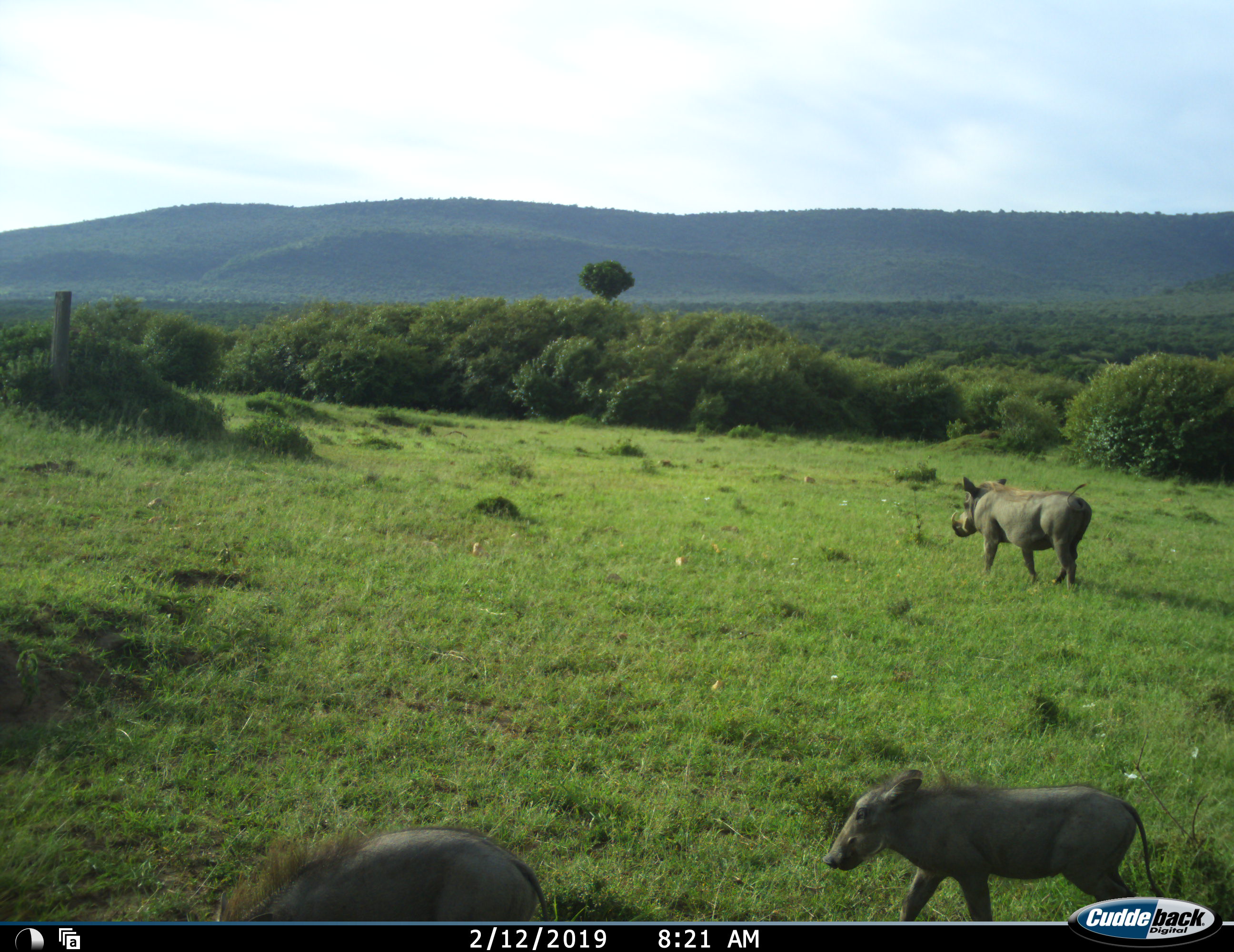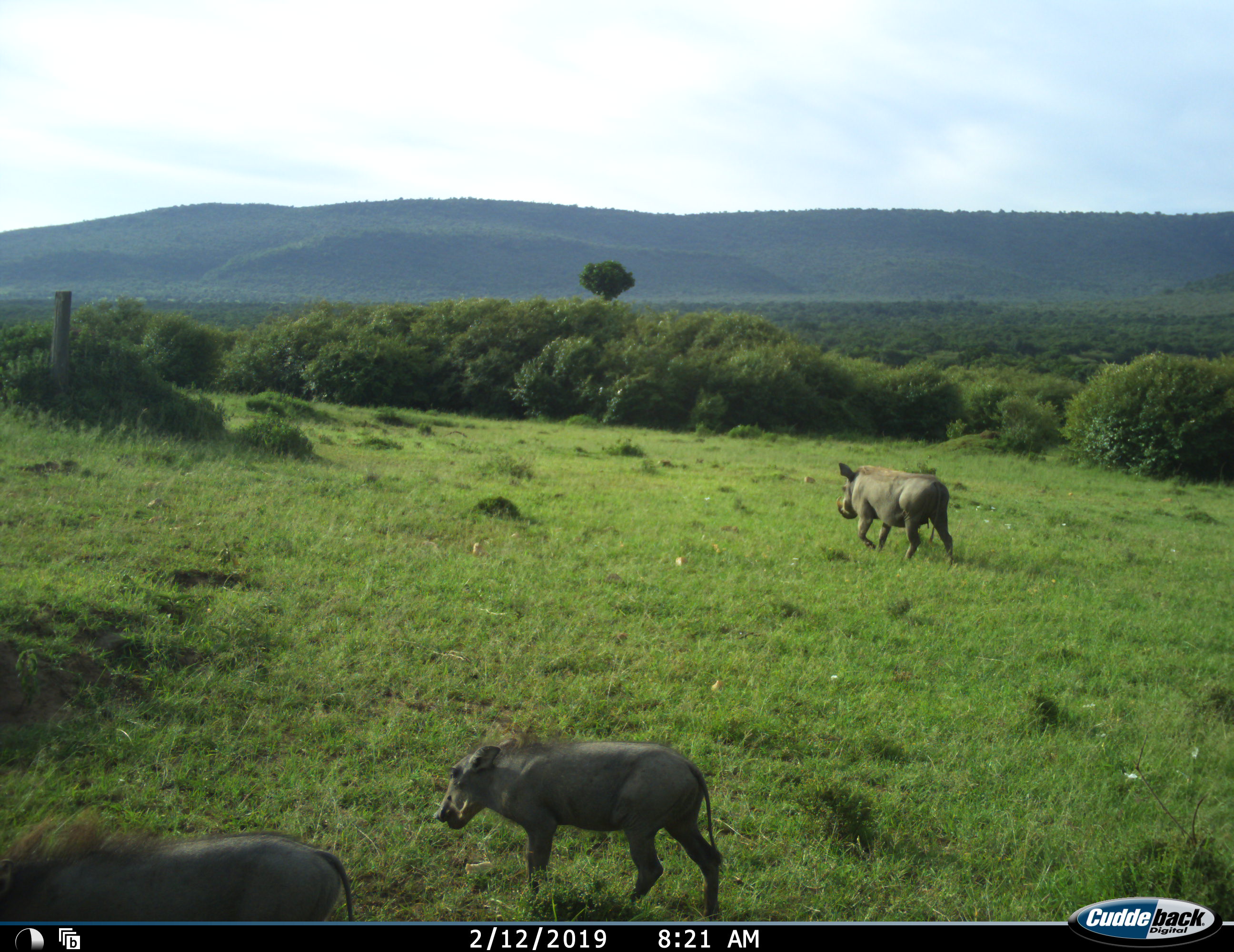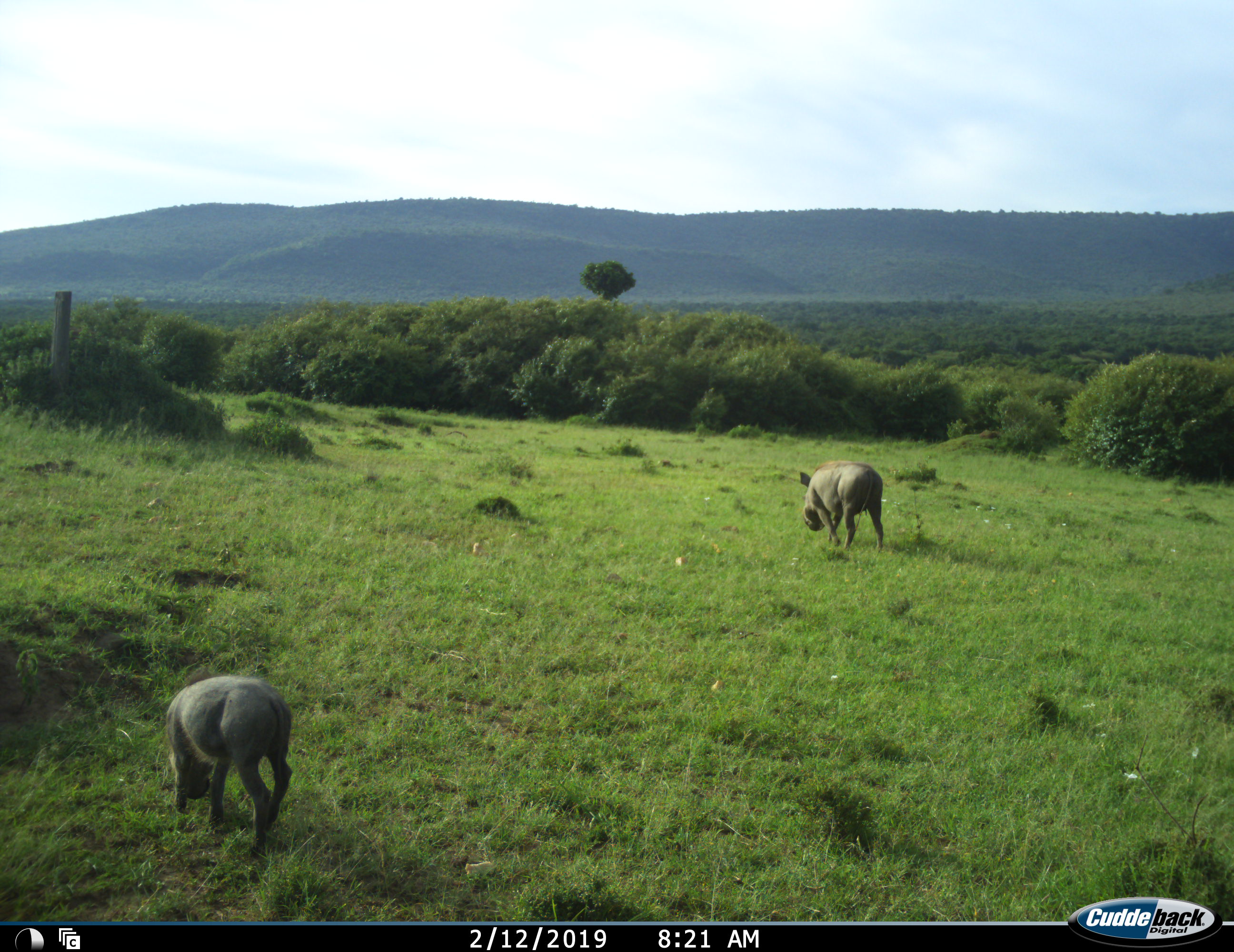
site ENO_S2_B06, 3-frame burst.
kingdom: Animalia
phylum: Chordata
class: Mammalia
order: Artiodactyla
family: Suidae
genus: Phacochoerus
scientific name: Phacochoerus africanus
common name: warthog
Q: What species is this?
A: Warthog (Phacochoerus africanus).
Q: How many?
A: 3.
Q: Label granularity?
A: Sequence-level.